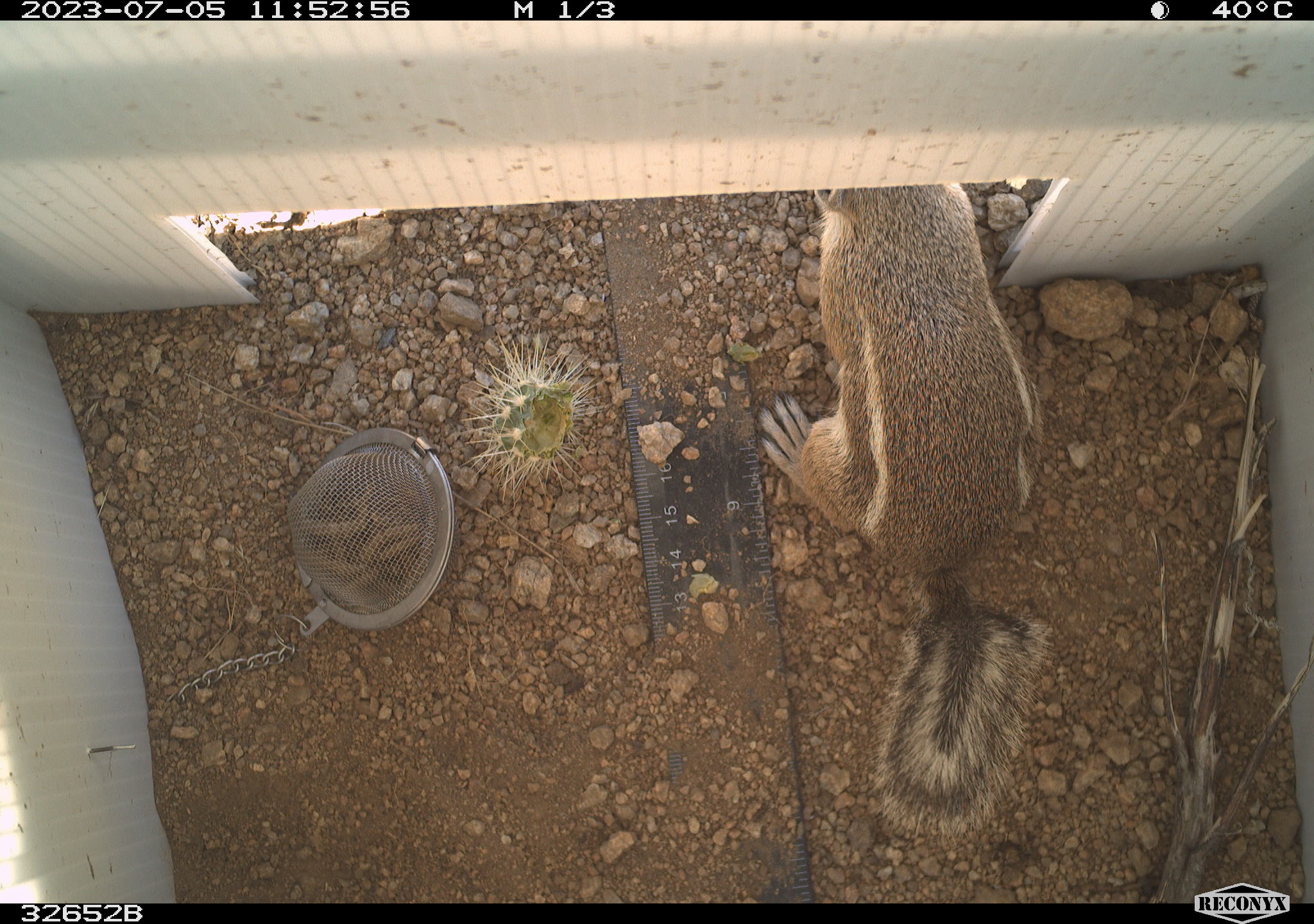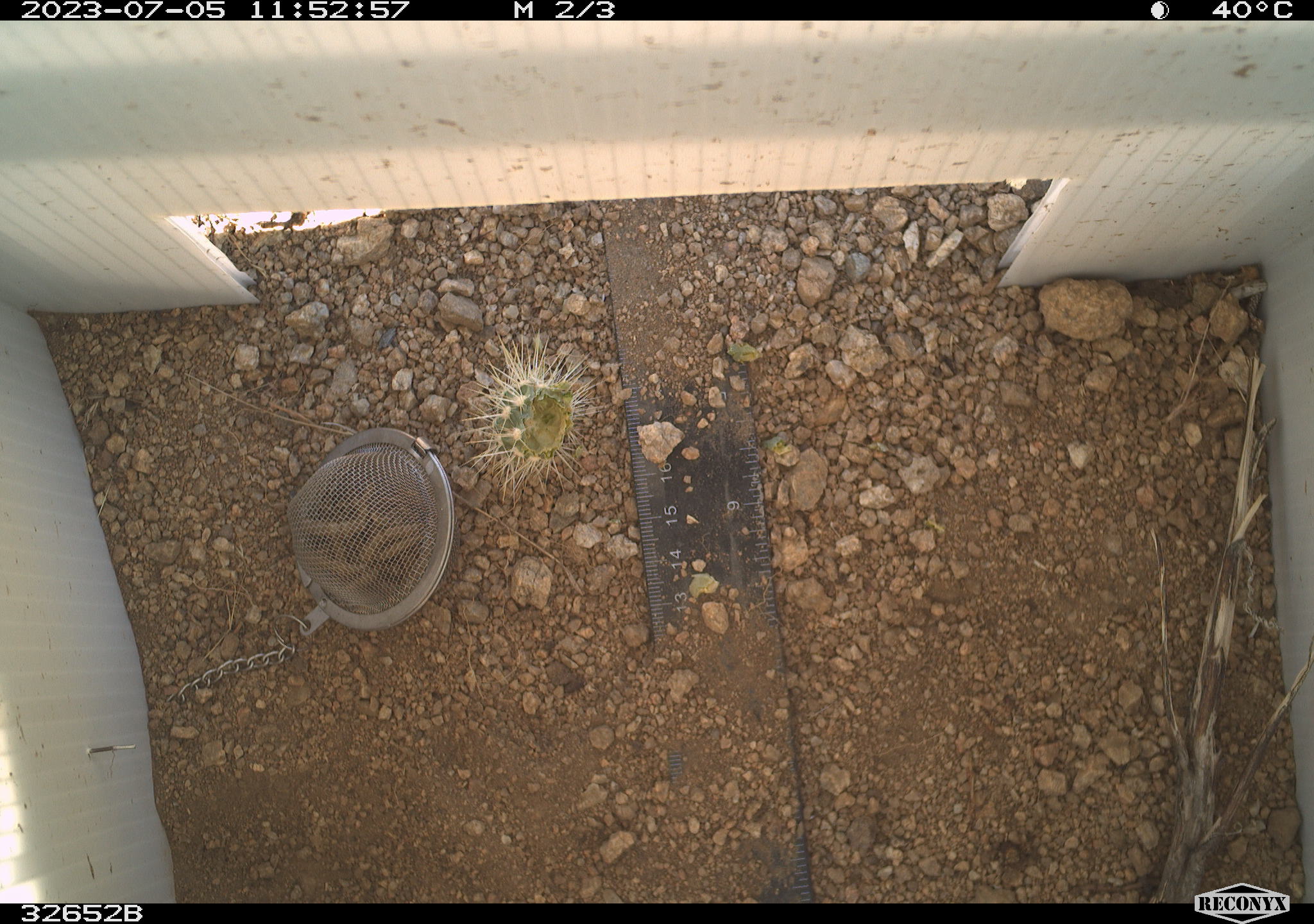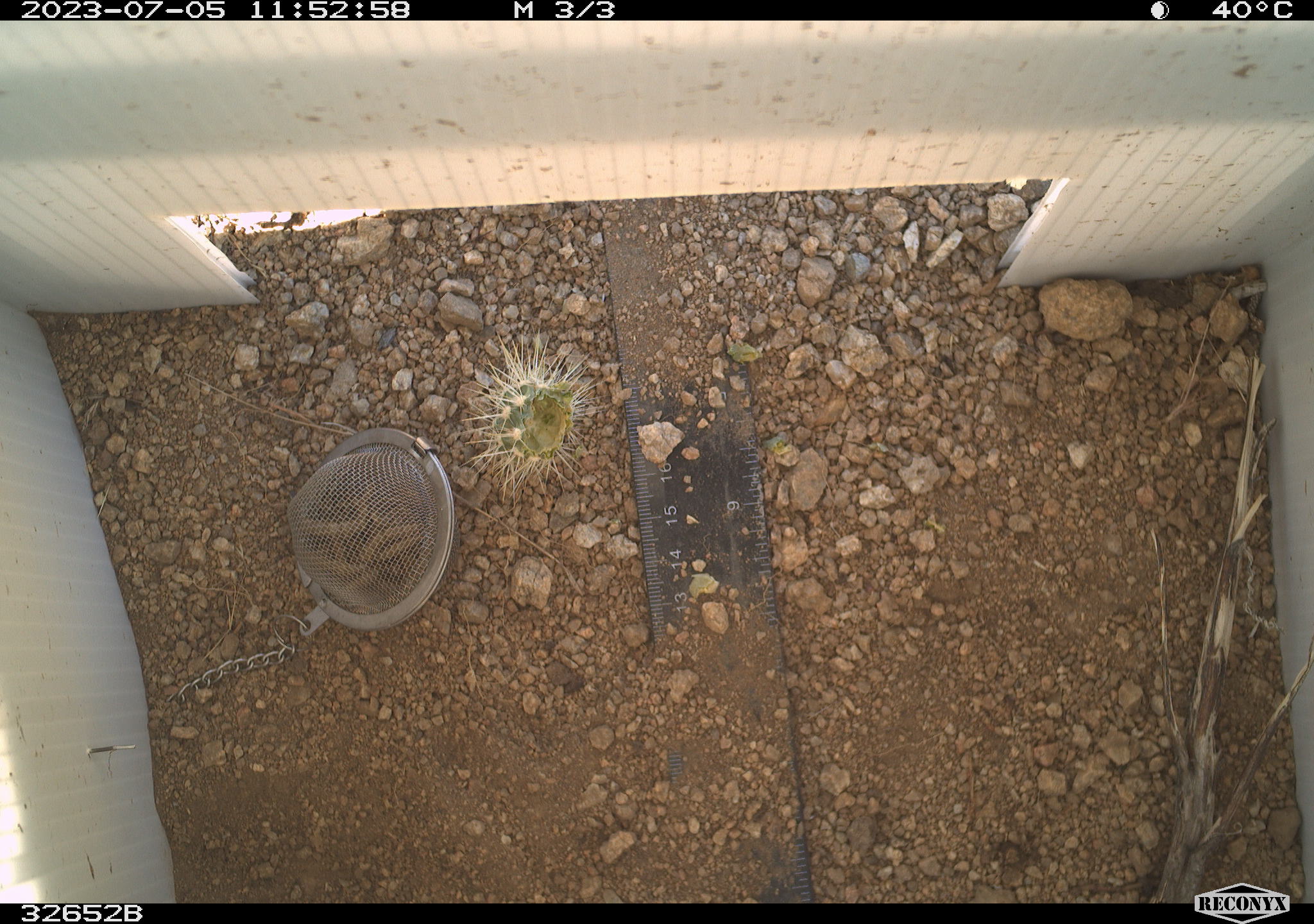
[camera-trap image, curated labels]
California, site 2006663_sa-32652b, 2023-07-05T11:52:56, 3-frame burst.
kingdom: Animalia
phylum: Chordata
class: Mammalia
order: Rodentia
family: Sciuridae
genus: Ammospermophilus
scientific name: Ammospermophilus leucurus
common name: white-tailed antelope squirrel